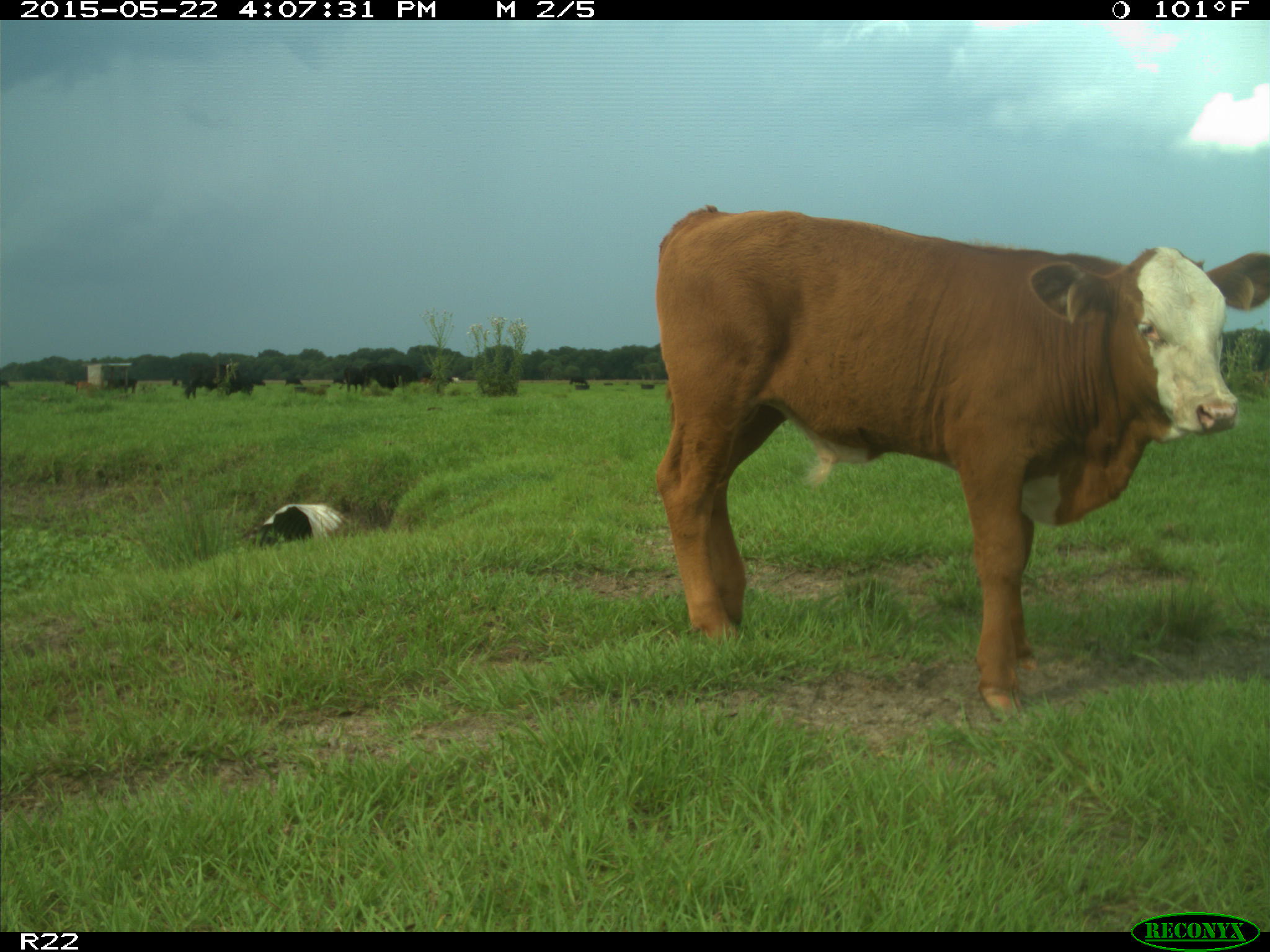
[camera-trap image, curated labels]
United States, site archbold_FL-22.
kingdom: Animalia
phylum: Chordata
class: Mammalia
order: Artiodactyla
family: Bovidae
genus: Bos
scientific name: Bos taurus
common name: domestic cow